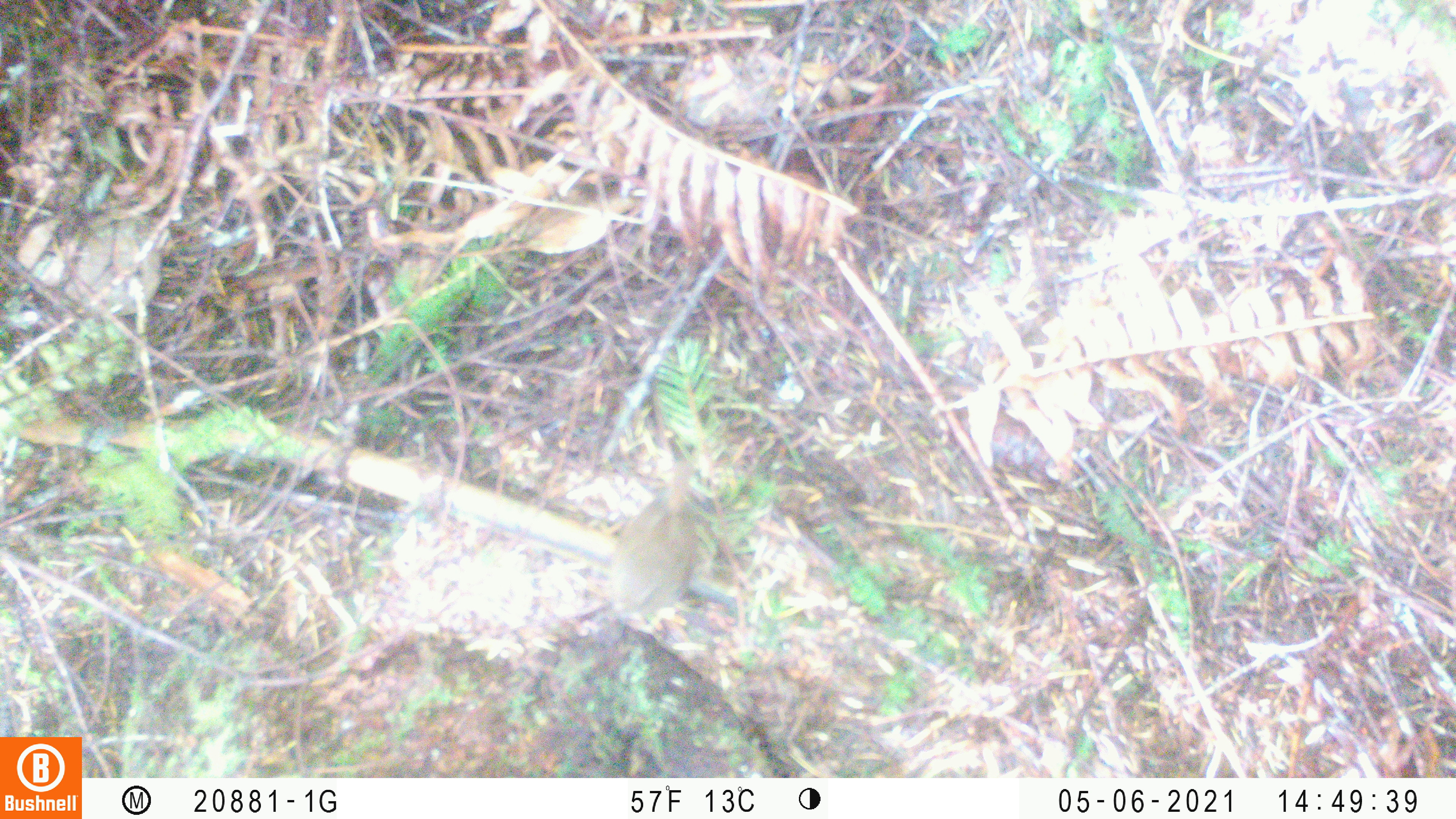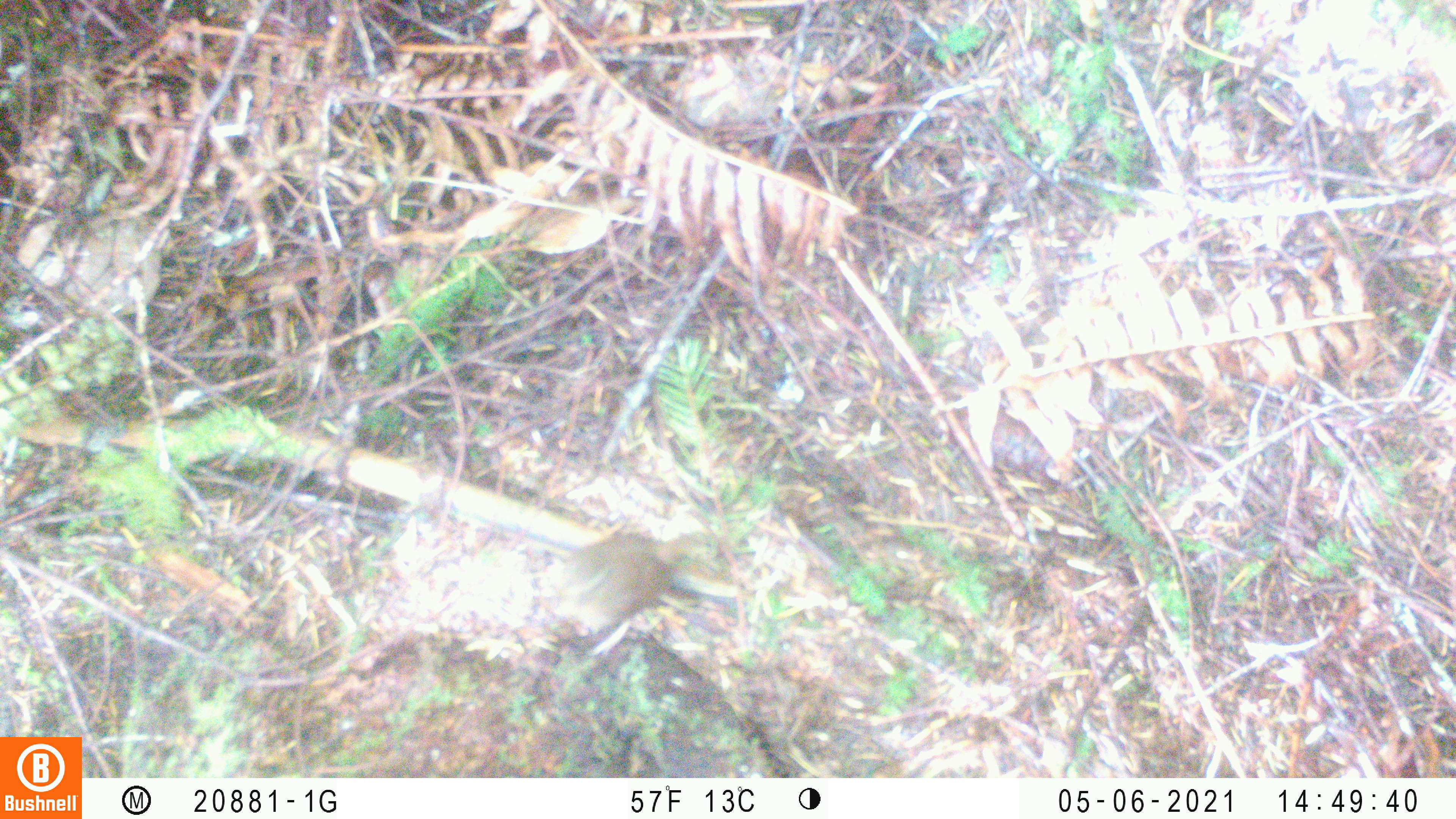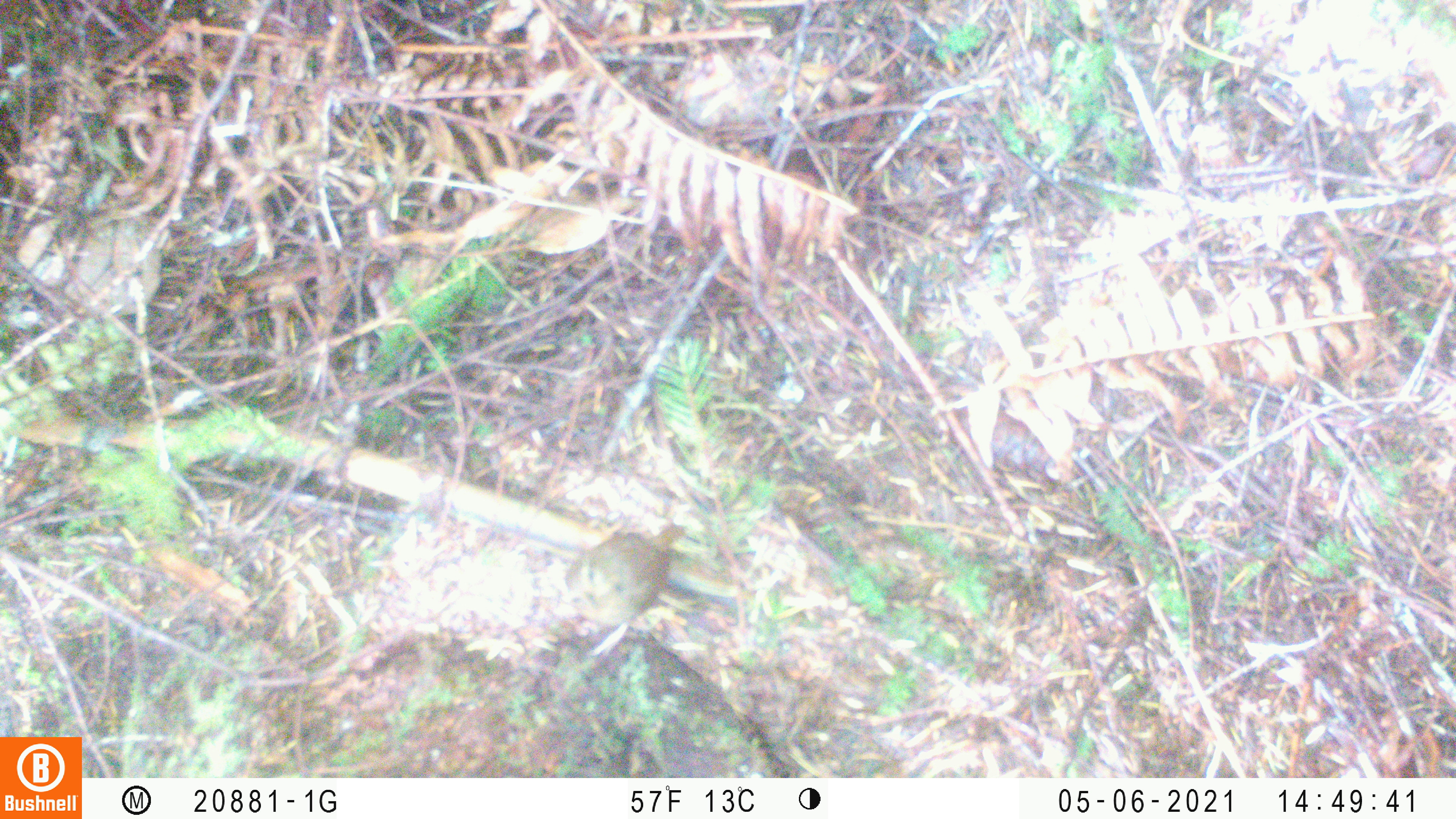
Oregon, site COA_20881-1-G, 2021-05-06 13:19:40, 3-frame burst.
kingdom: Animalia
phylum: Chordata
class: Aves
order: Passeriformes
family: Troglodytidae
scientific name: Troglodytidae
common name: wrens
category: troglodytidae family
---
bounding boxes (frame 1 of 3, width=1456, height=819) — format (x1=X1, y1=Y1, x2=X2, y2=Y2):
troglodytidae family: (x1=561, y1=414, x2=787, y2=675)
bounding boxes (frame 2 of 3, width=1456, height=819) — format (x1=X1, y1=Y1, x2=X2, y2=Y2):
troglodytidae family: (x1=515, y1=490, x2=758, y2=682)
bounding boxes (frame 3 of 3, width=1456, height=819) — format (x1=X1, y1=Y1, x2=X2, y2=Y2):
troglodytidae family: (x1=525, y1=488, x2=707, y2=684)